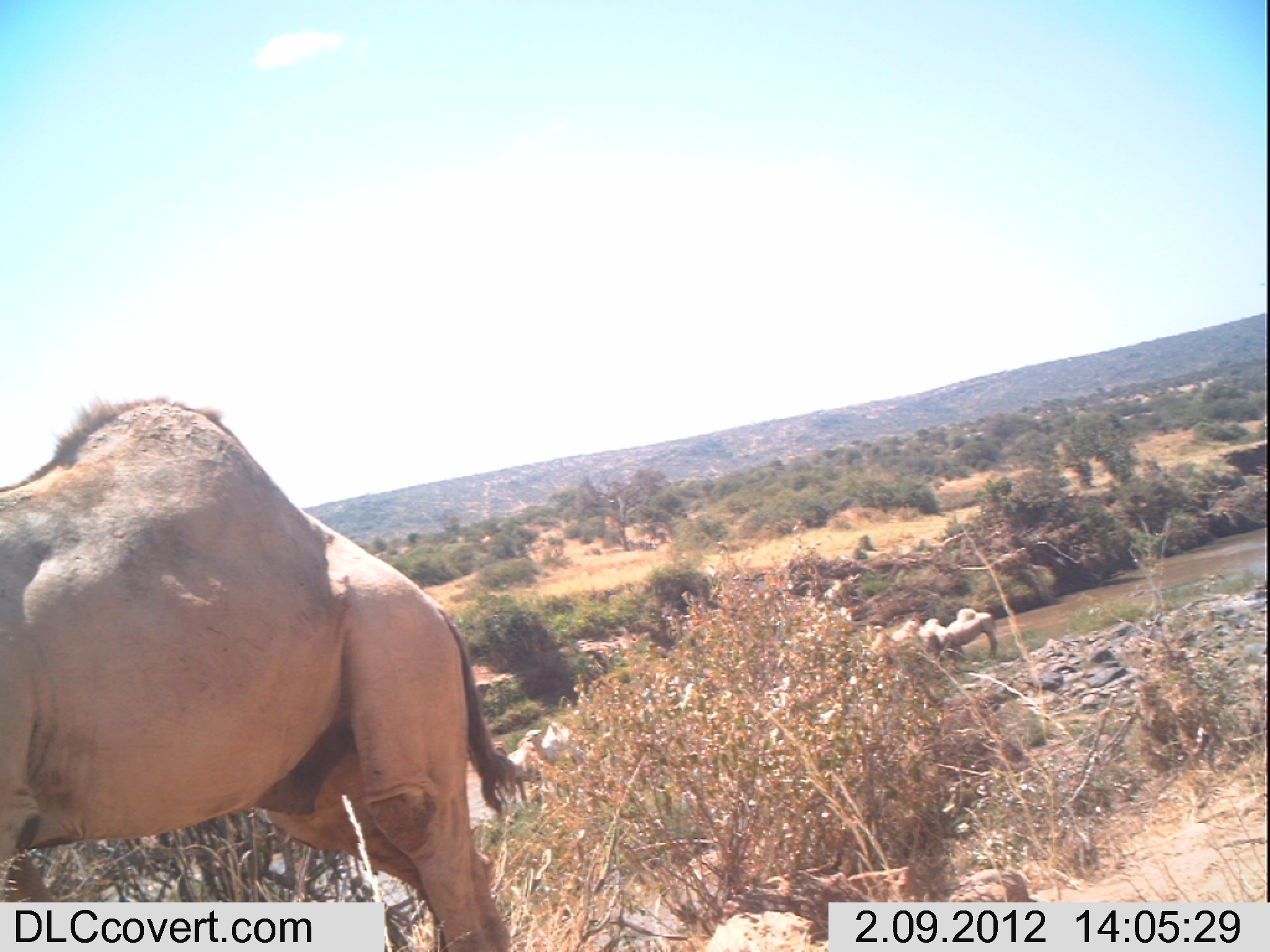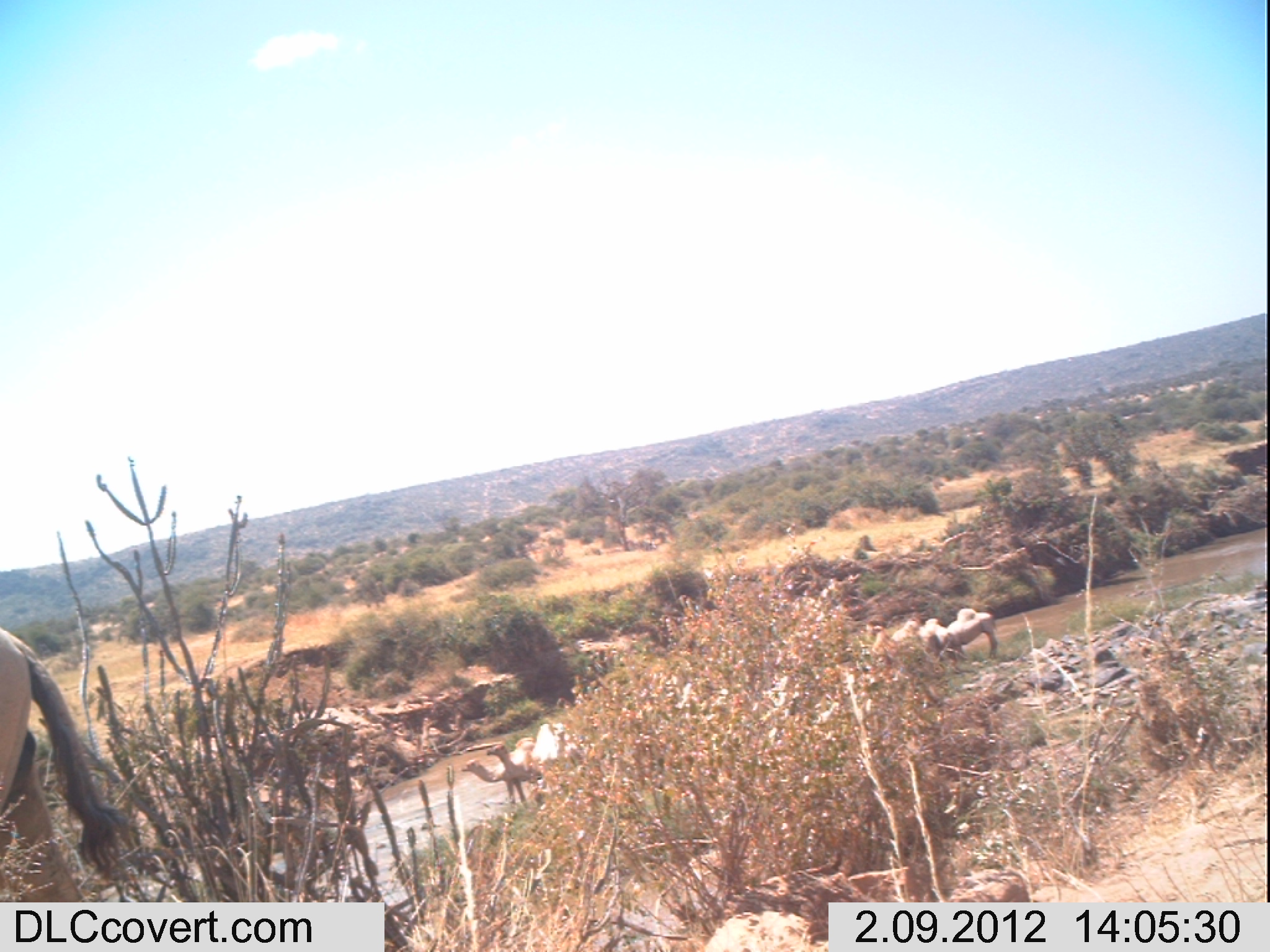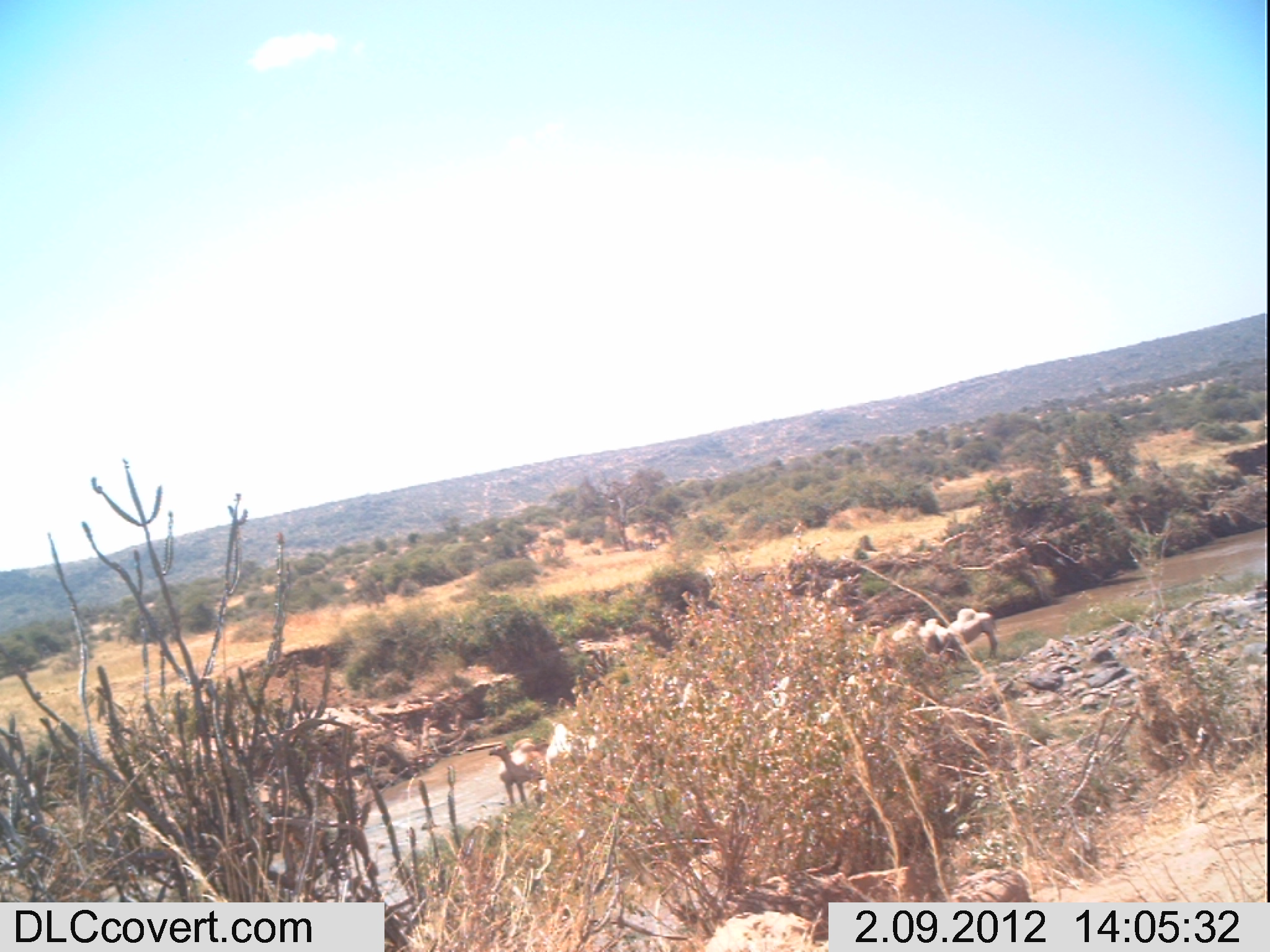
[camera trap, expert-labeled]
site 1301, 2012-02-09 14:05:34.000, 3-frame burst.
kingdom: Animalia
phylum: Chordata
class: Mammalia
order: Artiodactyla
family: Camelidae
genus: Camelus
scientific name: Camelus dromedarius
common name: dromedary camel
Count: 6.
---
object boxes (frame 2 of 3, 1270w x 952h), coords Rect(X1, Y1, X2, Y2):
camelus dromedarius: Rect(0, 623, 134, 952); Rect(484, 734, 539, 805); Rect(461, 750, 523, 805); Rect(948, 607, 1001, 663); Rect(918, 617, 954, 663)